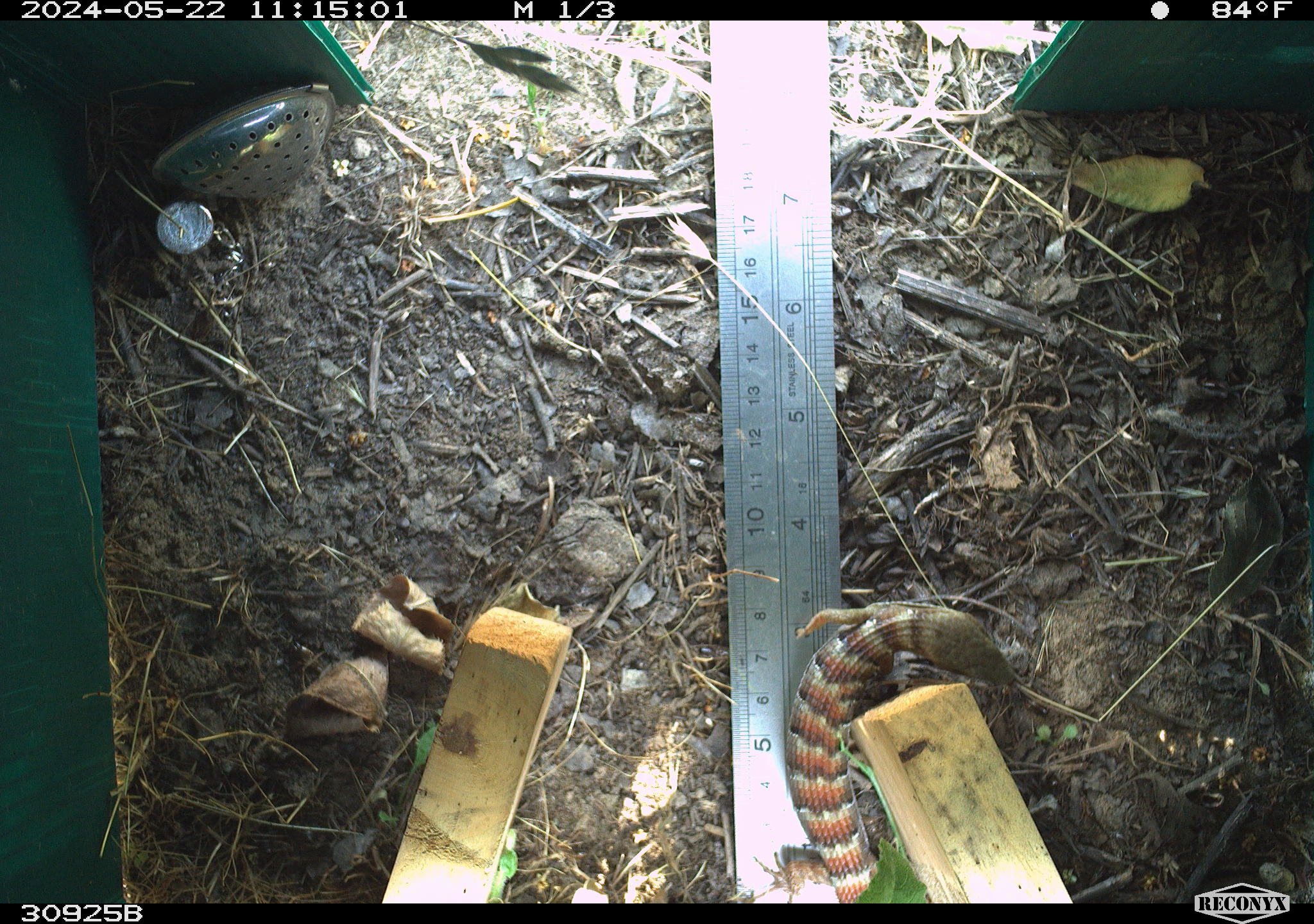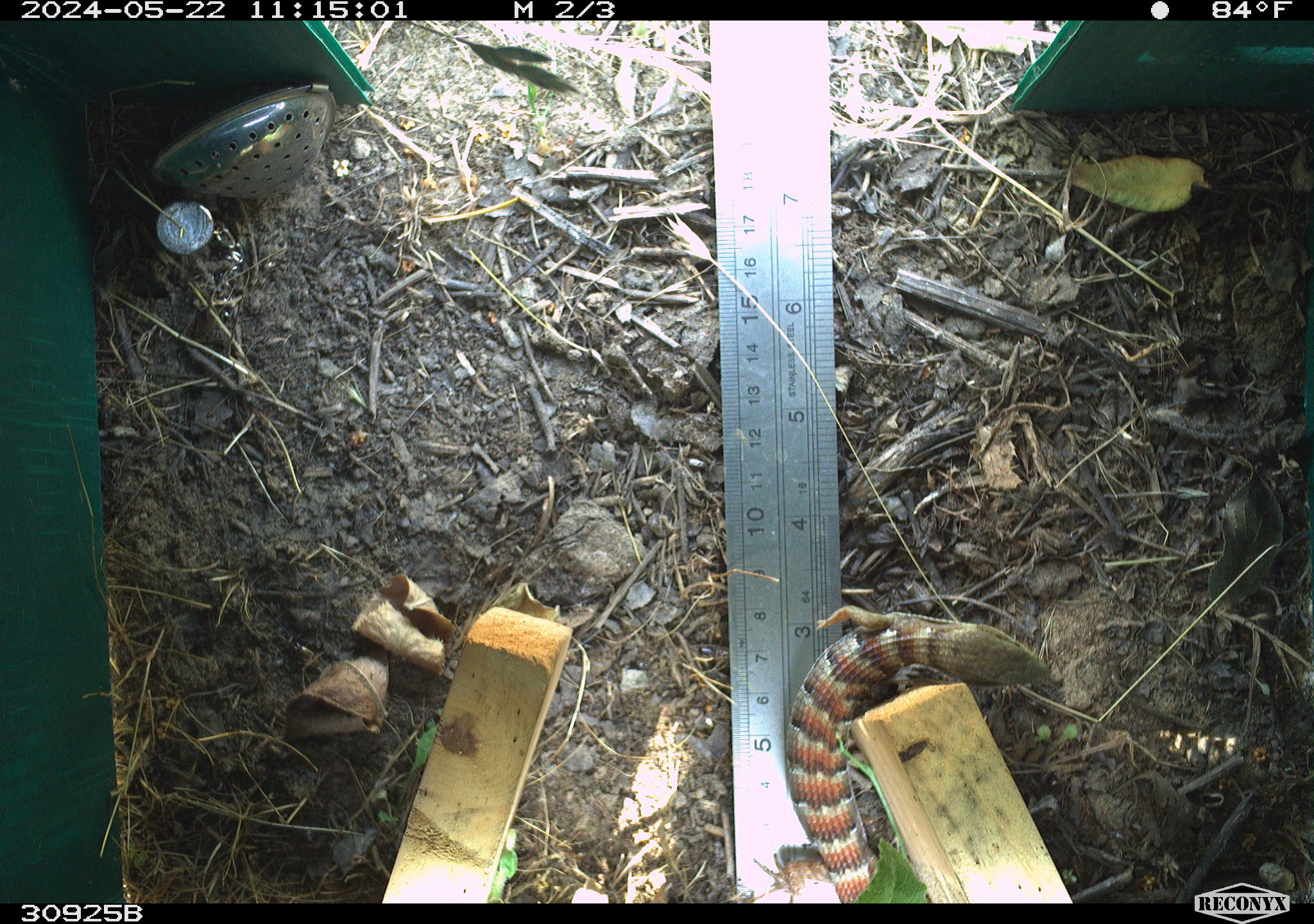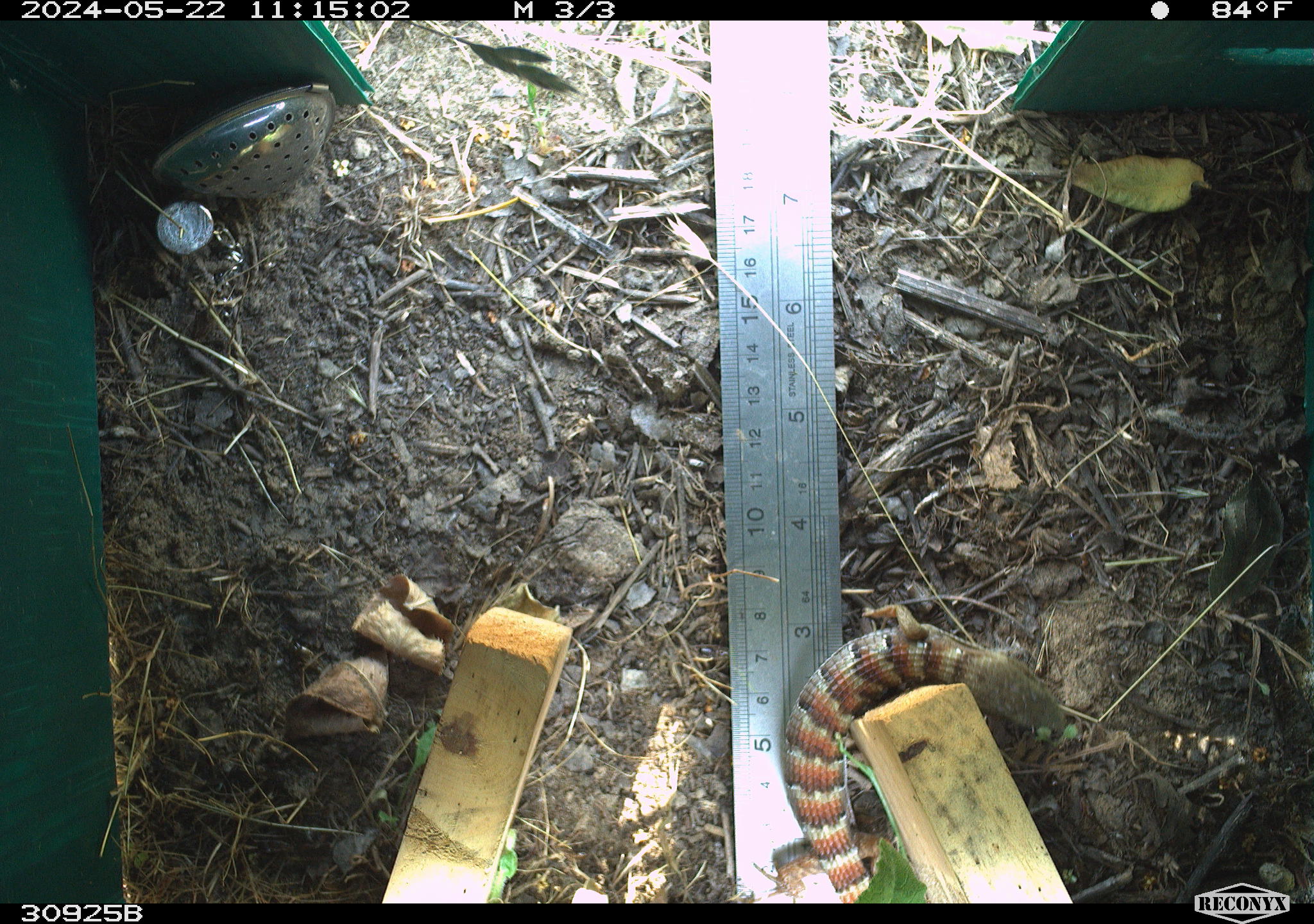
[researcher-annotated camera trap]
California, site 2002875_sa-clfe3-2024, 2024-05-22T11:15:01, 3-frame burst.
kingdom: Animalia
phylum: Chordata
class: Reptilia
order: Squamata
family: Anguidae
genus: Elgaria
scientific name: Elgaria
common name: alligator lizards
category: elgaria species